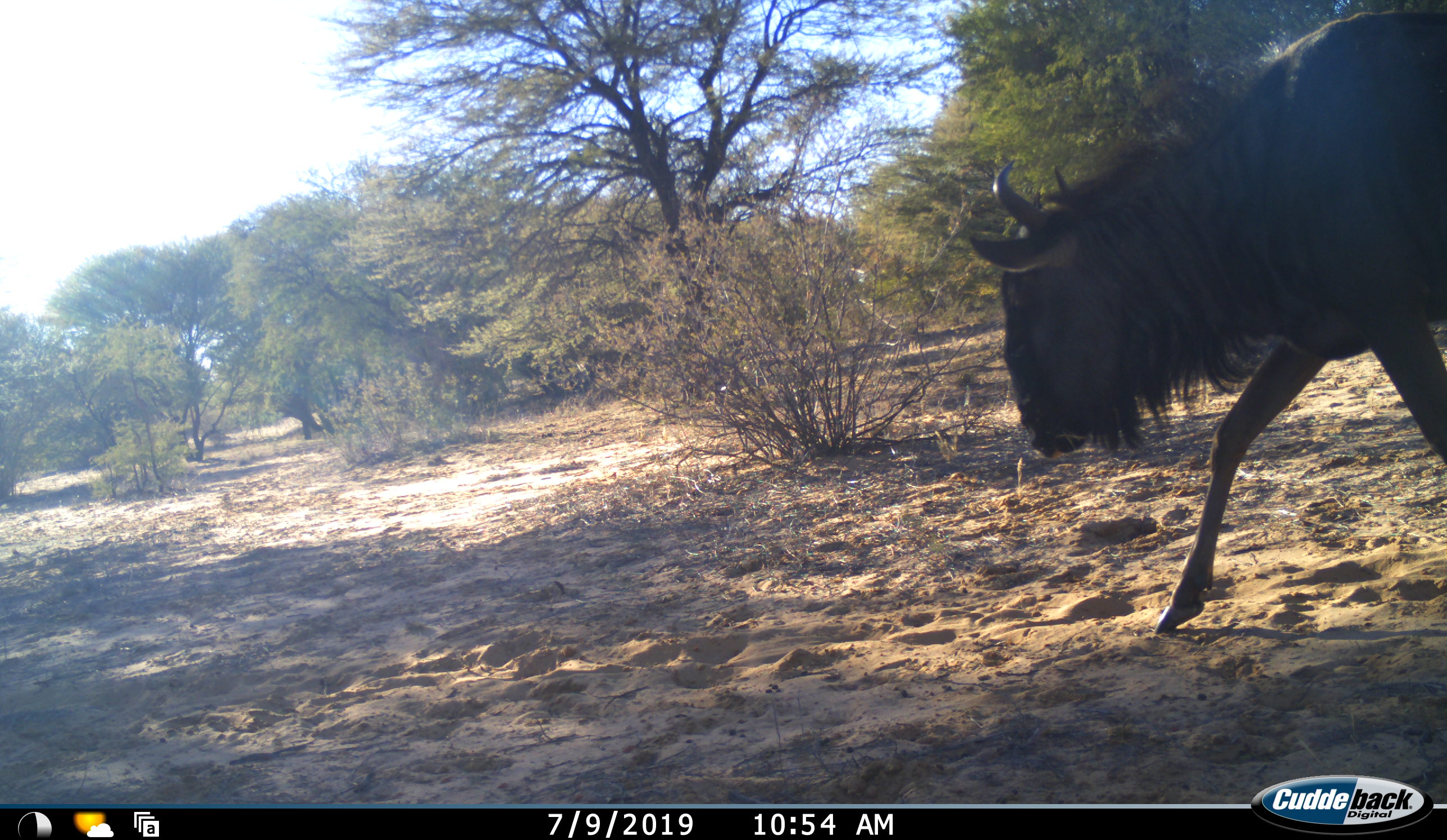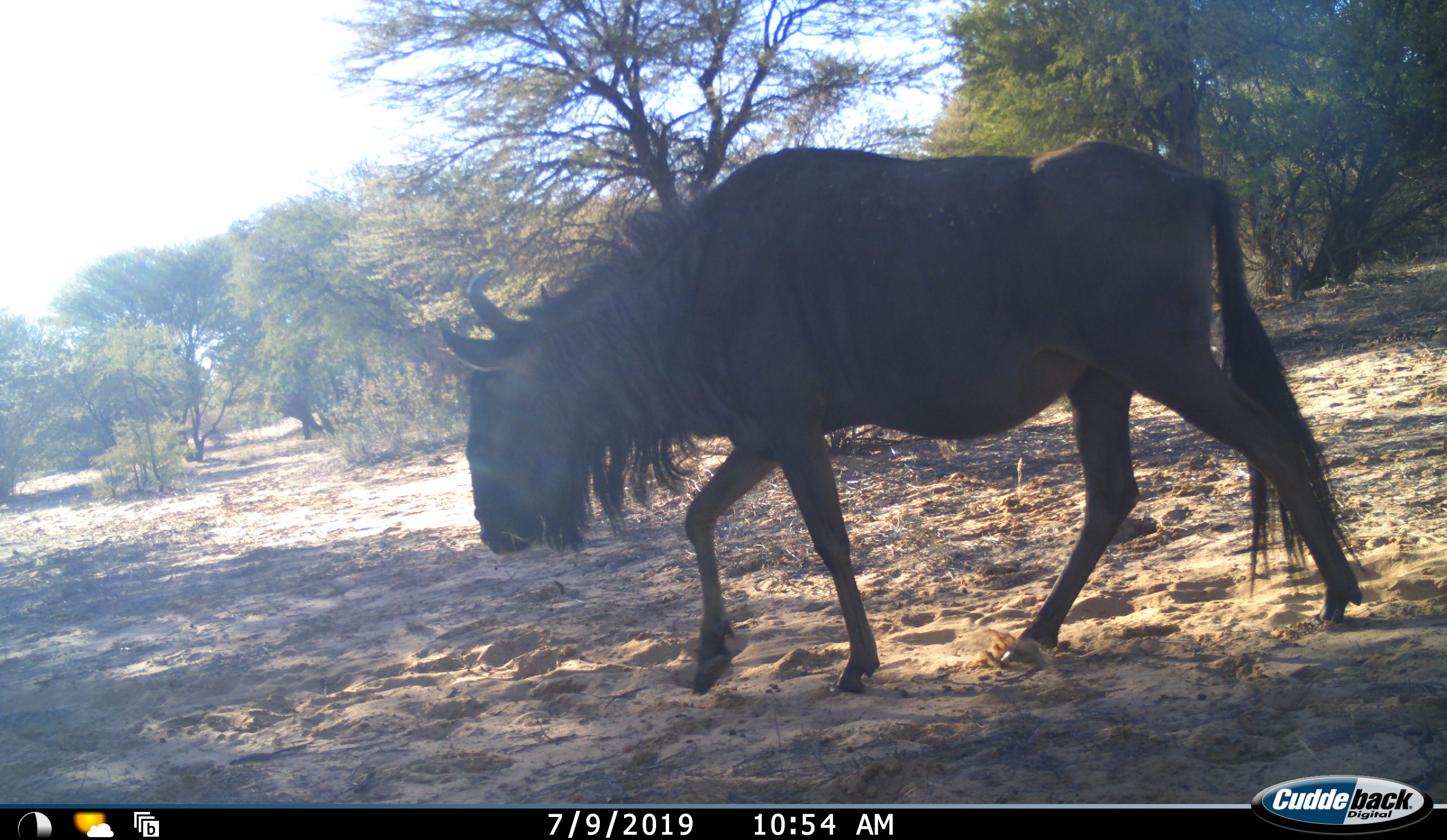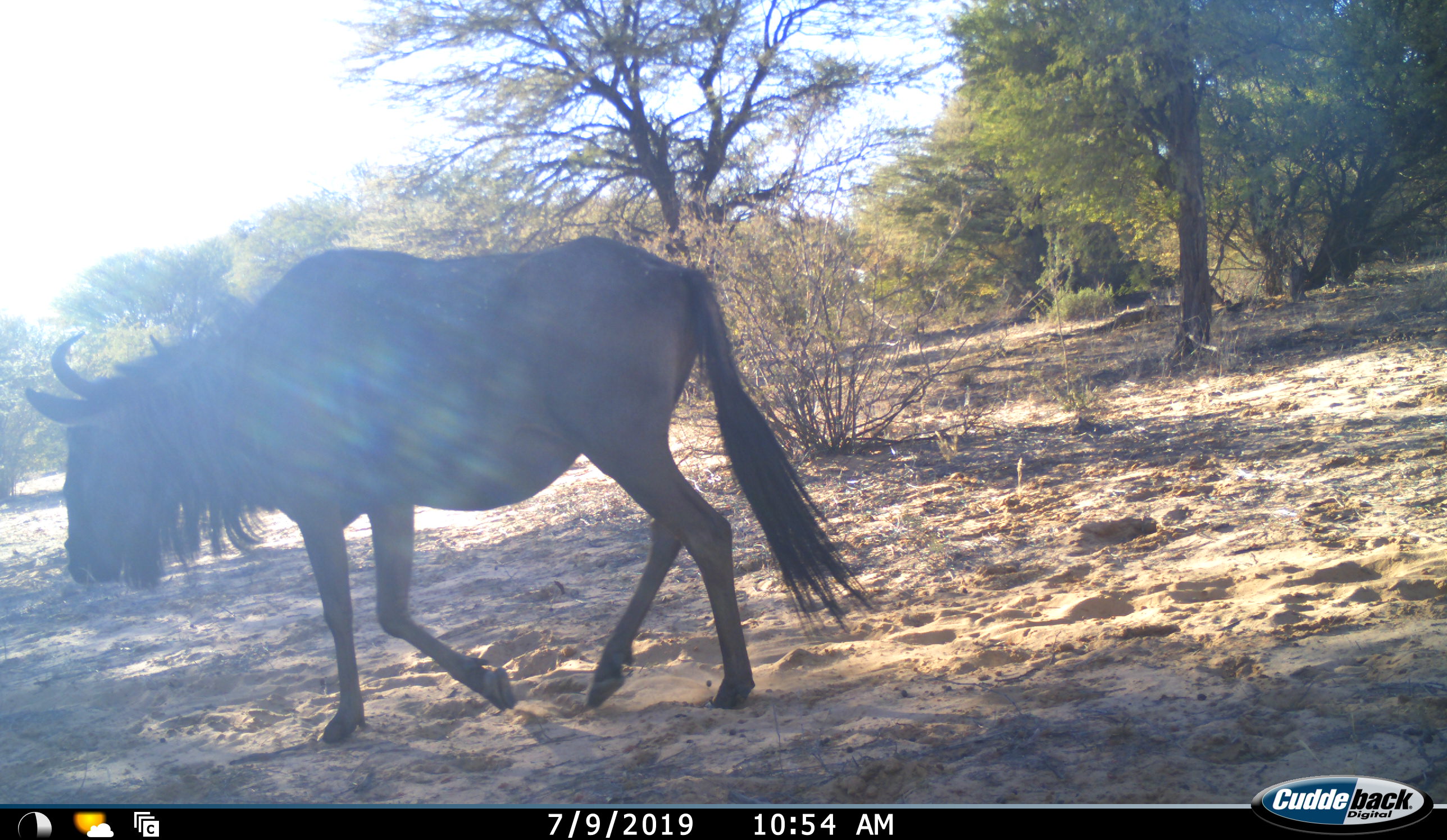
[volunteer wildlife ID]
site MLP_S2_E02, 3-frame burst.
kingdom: Animalia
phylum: Chordata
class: Mammalia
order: Artiodactyla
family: Bovidae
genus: Connochaetes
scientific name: Connochaetes taurinus taurinus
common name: blue wildebeest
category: wildebeestblue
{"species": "wildebeestblue (blue wildebeest) (Connochaetes taurinus taurinus)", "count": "1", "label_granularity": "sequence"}